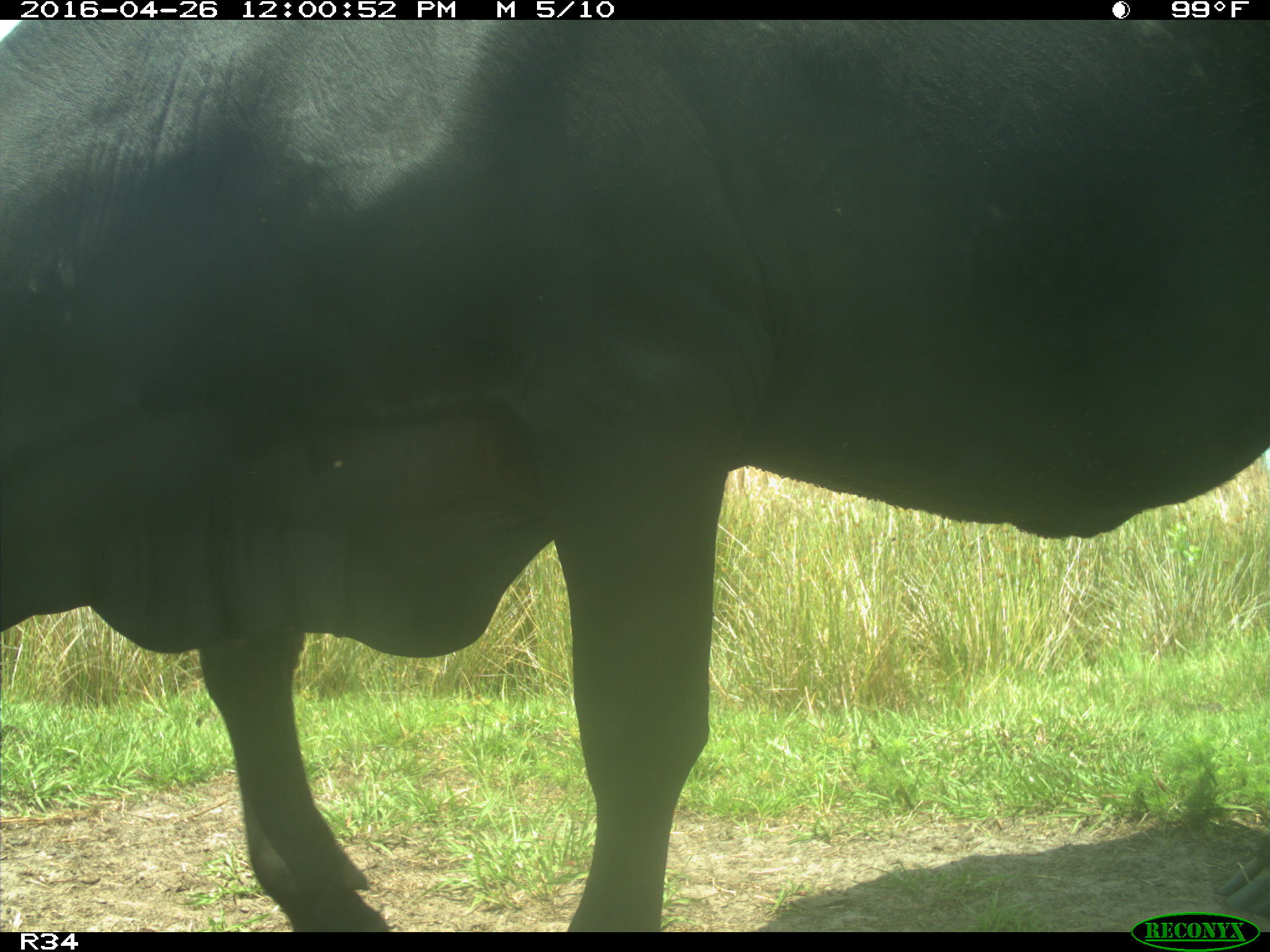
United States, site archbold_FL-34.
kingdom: Animalia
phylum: Chordata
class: Mammalia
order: Artiodactyla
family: Bovidae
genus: Bos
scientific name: Bos taurus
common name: domestic cow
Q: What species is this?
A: Bos taurus (domestic cow).